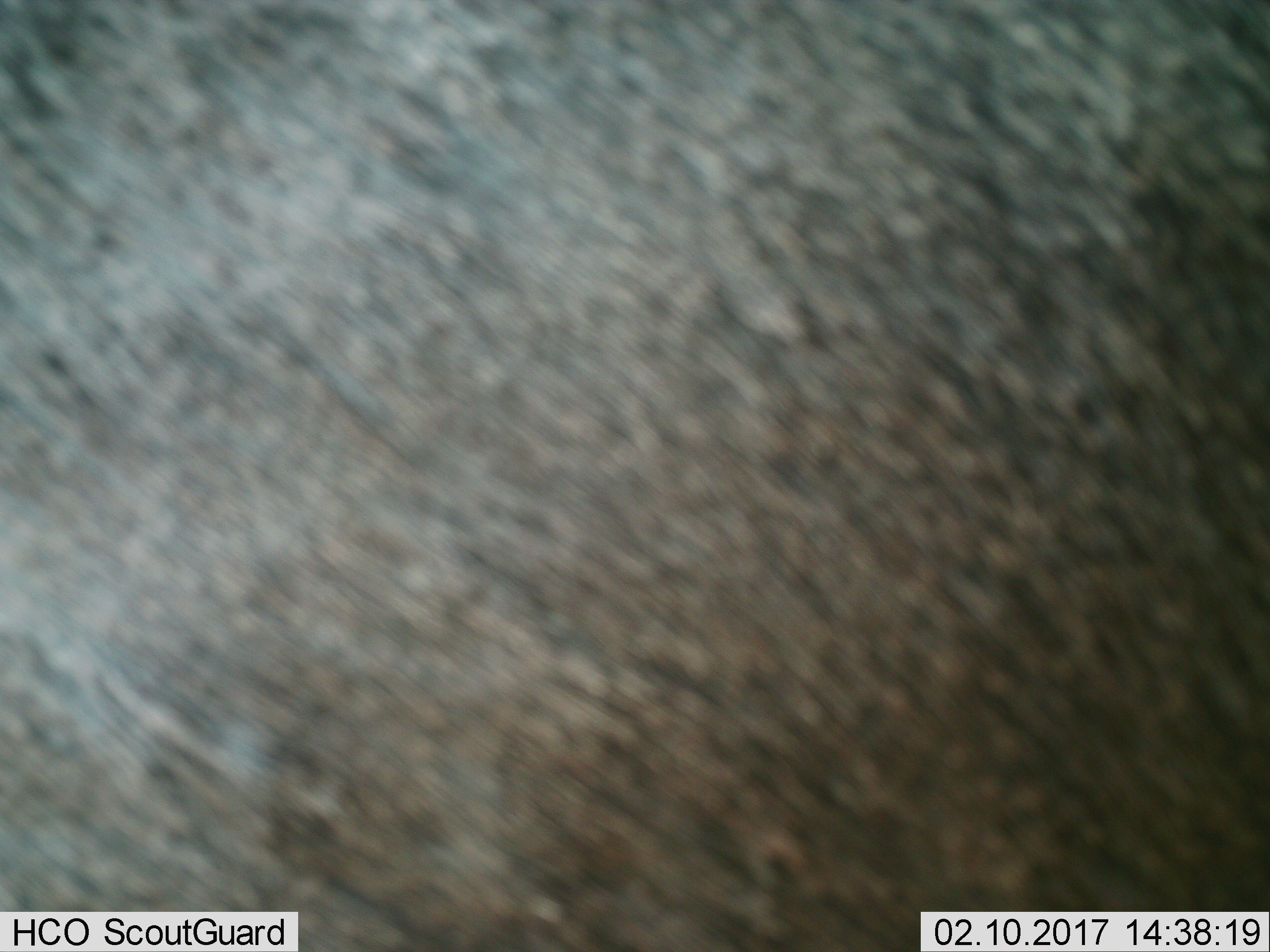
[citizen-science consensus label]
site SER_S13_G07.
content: unidentified animal